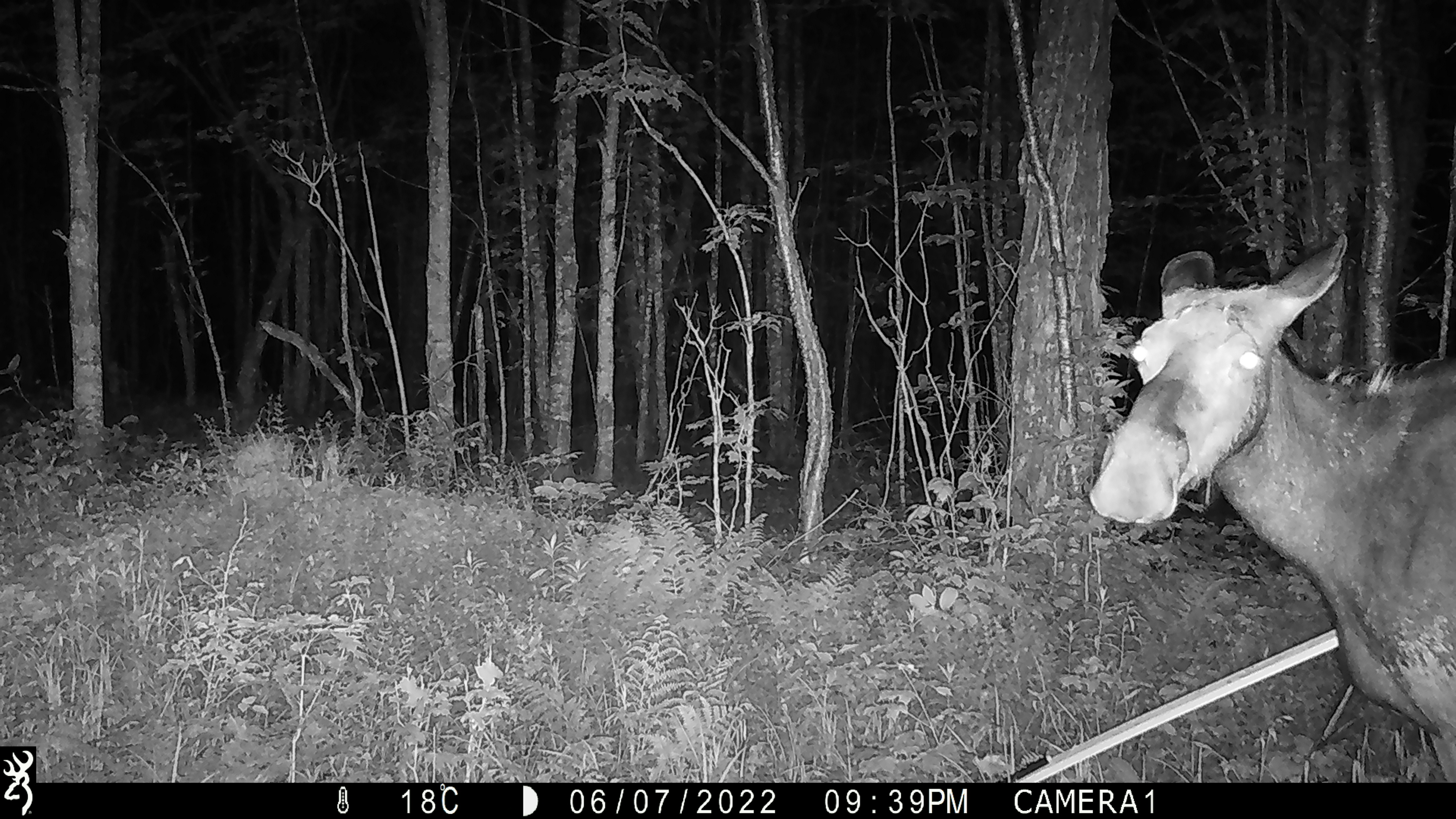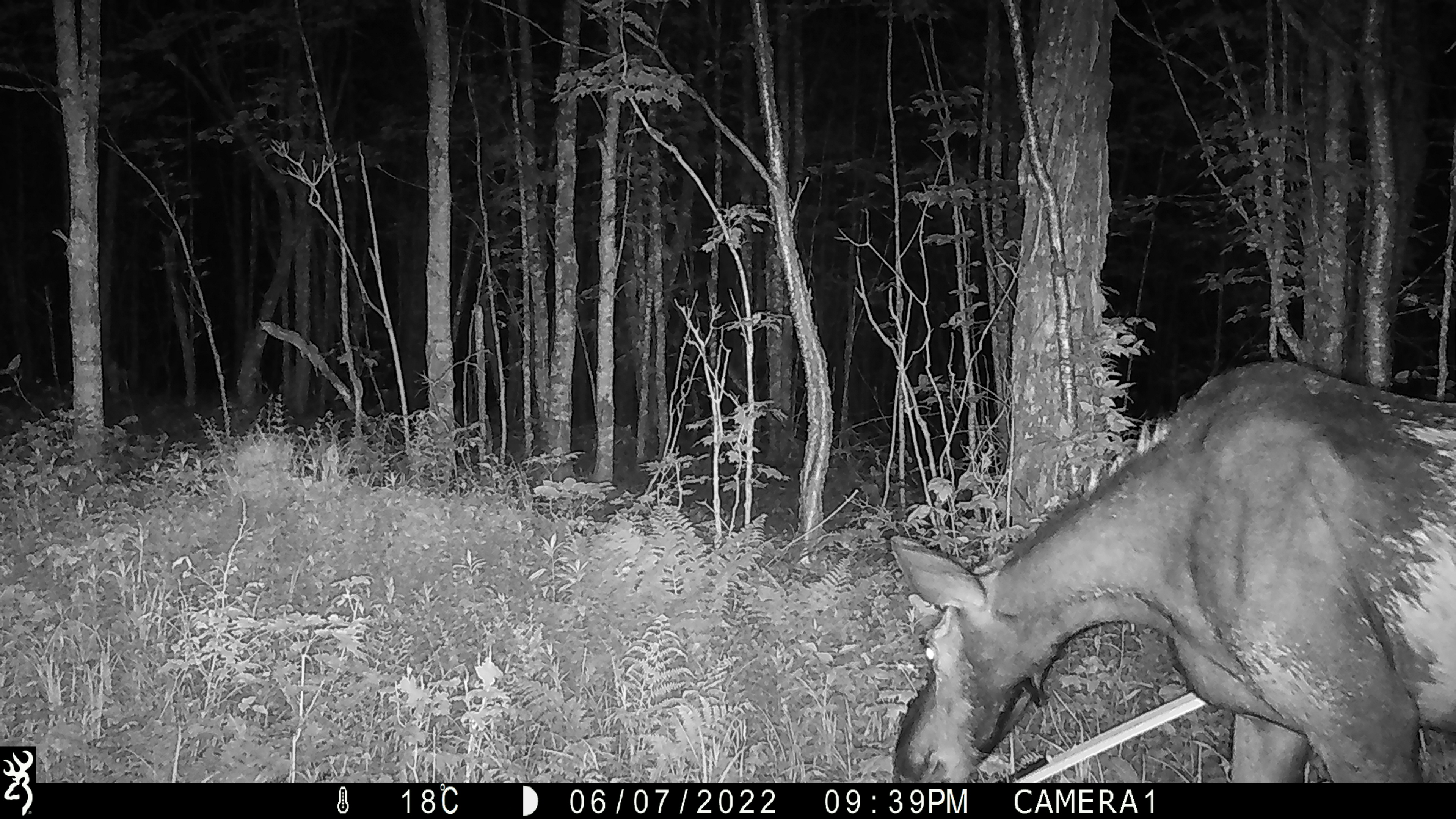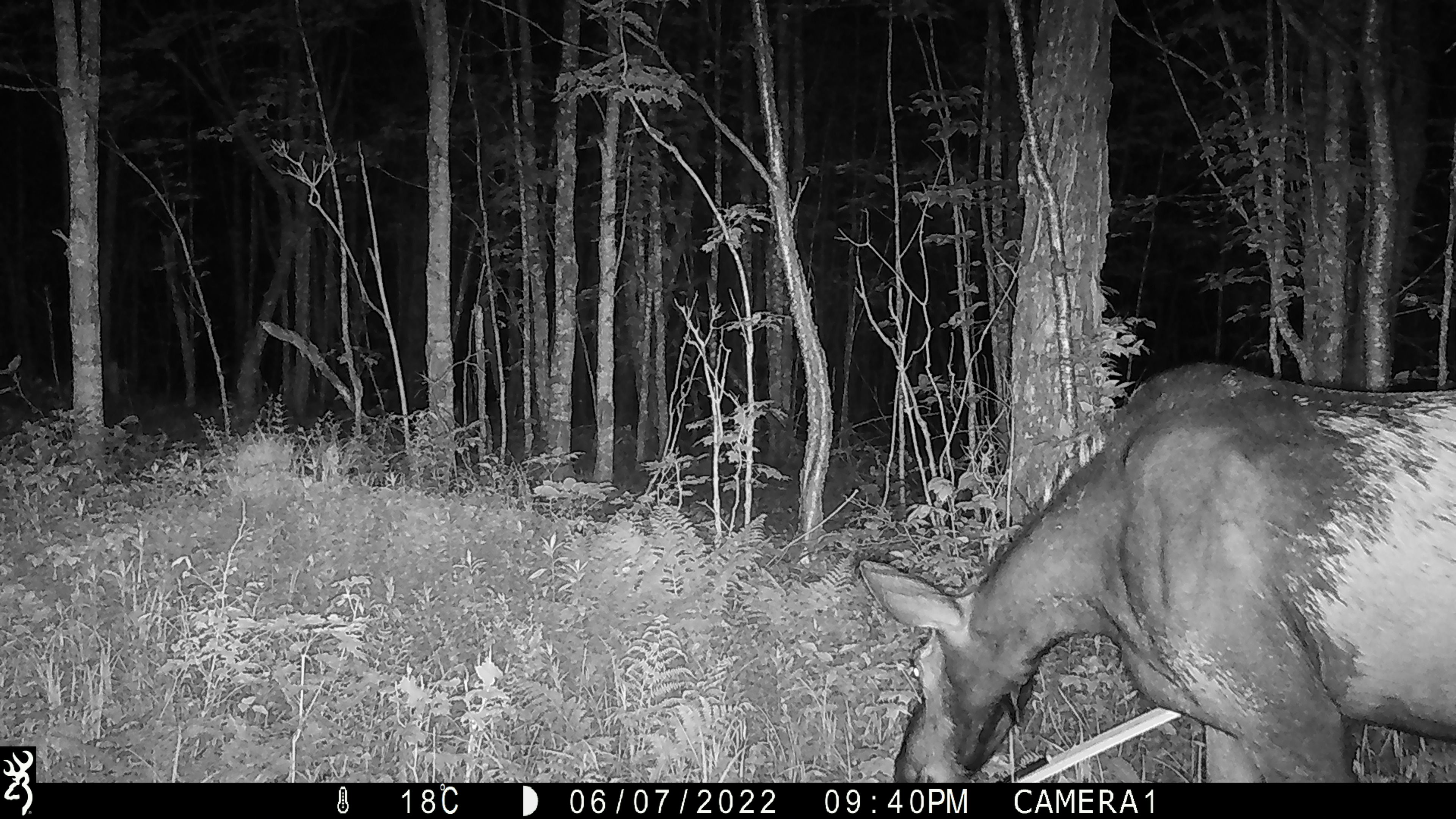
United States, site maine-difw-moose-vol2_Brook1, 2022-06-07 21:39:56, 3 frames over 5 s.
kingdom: Animalia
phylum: Chordata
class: Mammalia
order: Artiodactyla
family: Cervidae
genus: Alces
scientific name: Alces alces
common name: moose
Moose (Alces alces).